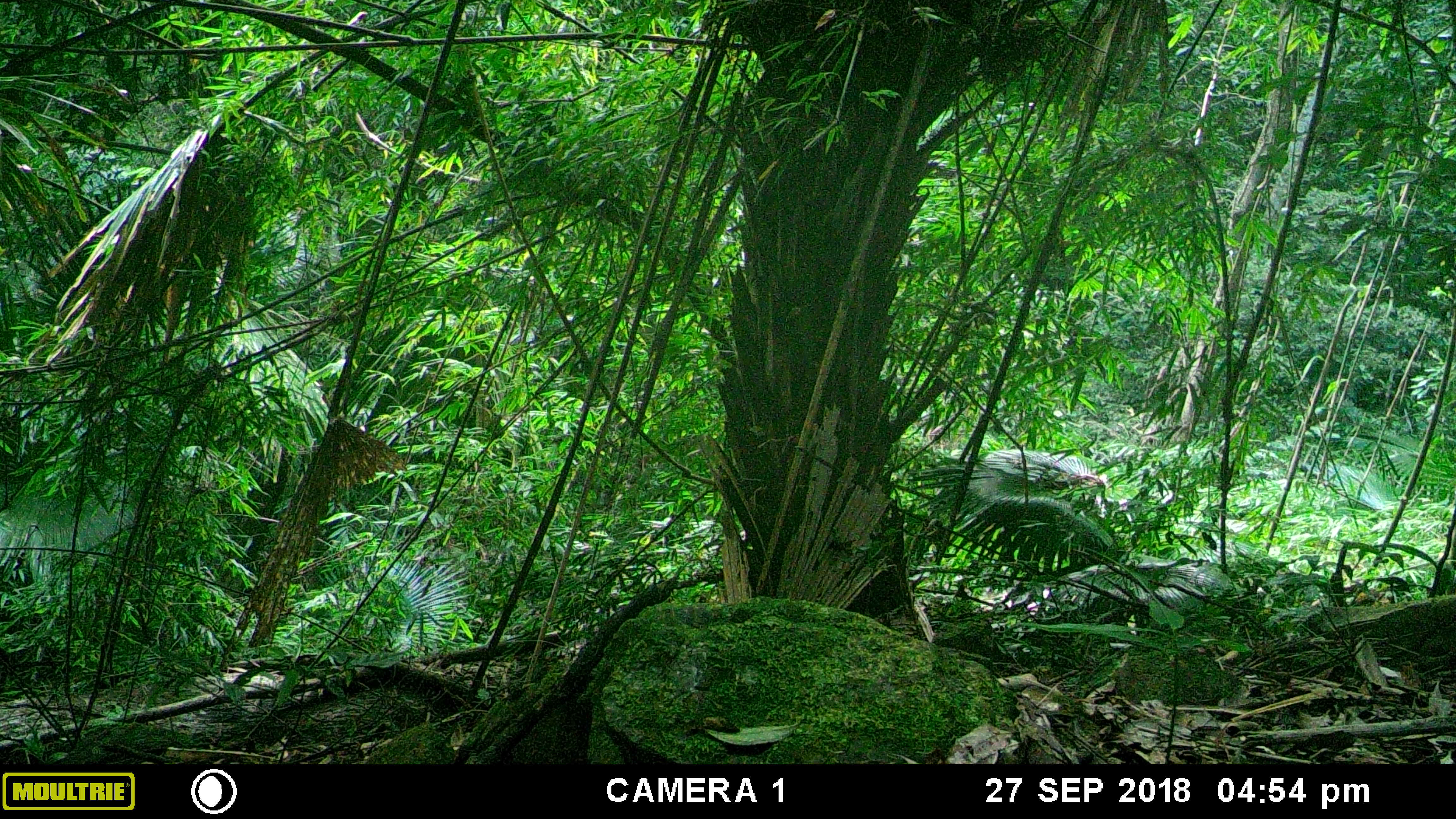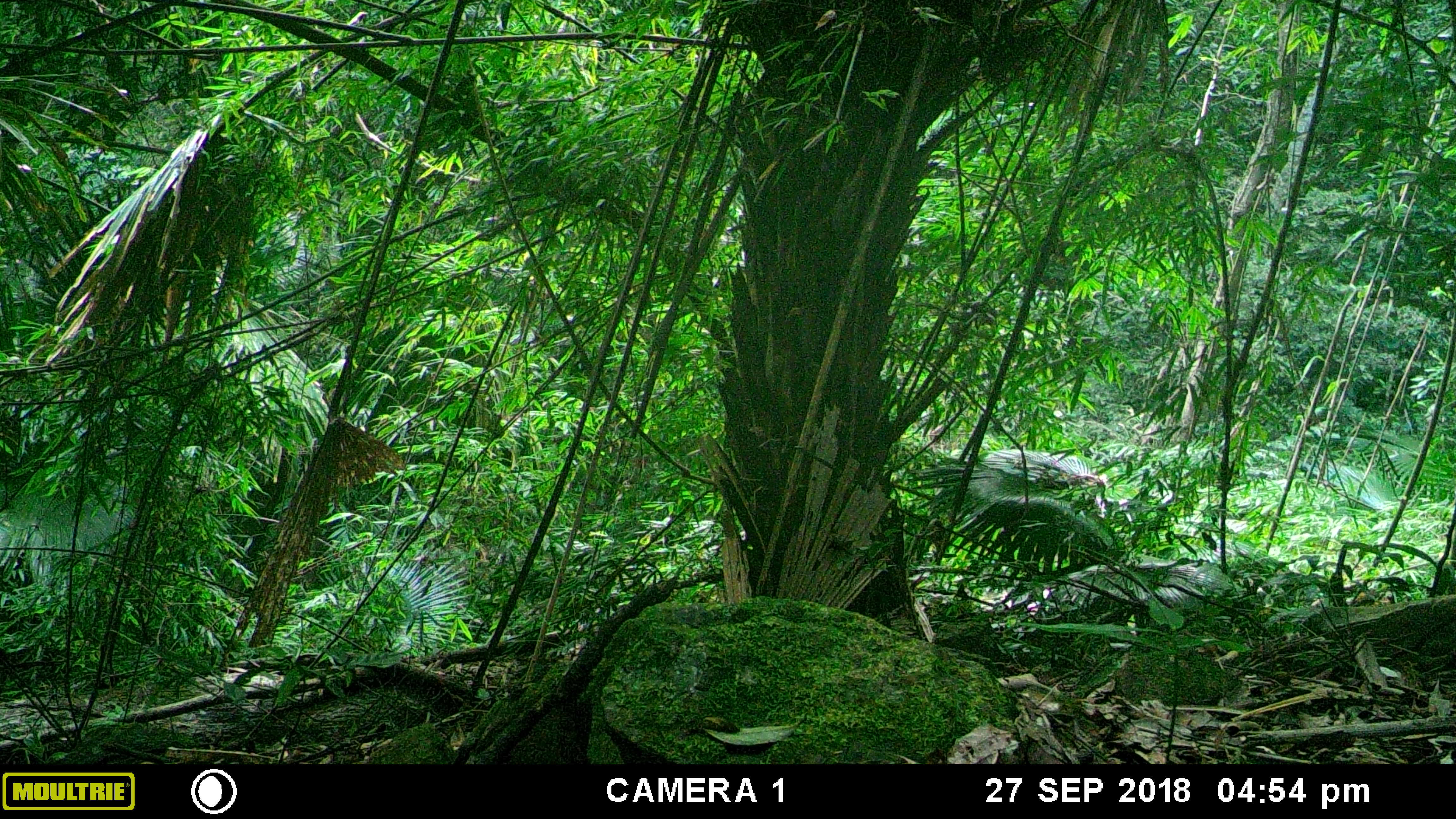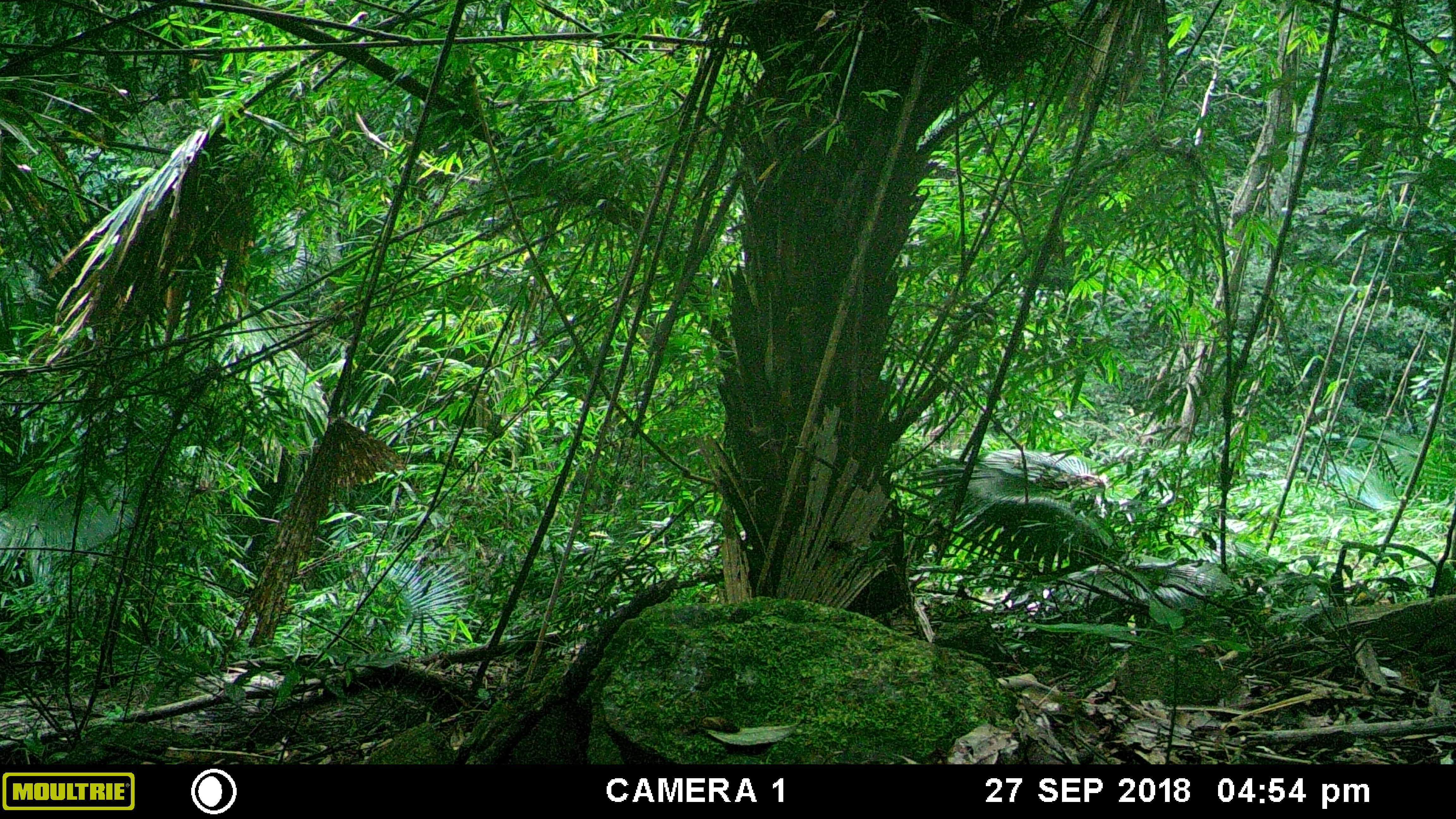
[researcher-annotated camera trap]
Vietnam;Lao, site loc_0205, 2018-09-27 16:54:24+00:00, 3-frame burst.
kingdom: Animalia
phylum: Chordata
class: Mammalia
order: Artiodactyla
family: Cervidae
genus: Rusa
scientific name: Rusa unicolor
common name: sambar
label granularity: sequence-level